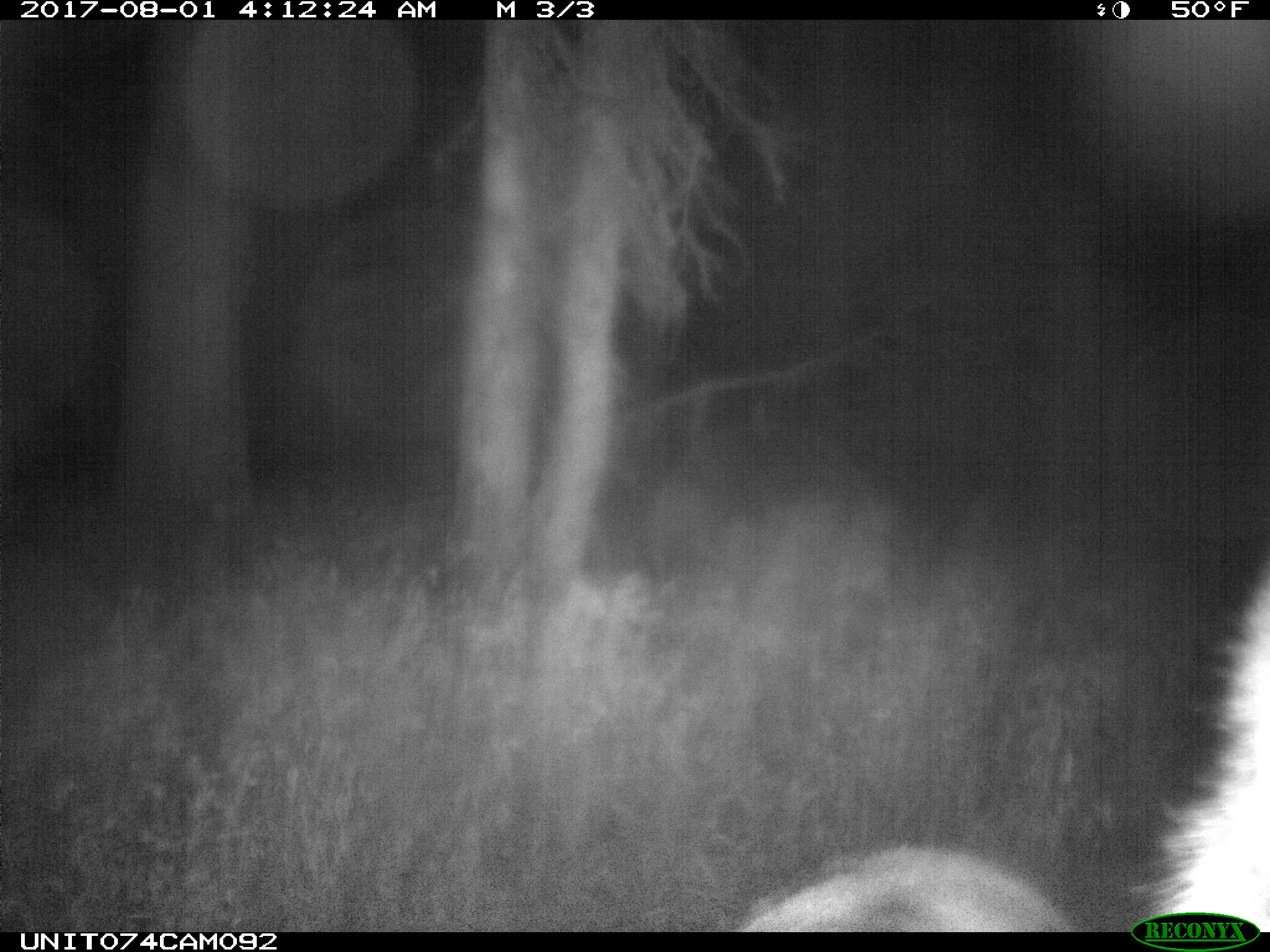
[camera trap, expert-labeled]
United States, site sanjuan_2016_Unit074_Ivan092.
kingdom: Animalia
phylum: Chordata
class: Mammalia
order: Artiodactyla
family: Cervidae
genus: Cervus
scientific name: Cervus elaphus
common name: red deer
Cervus elaphus (red deer).